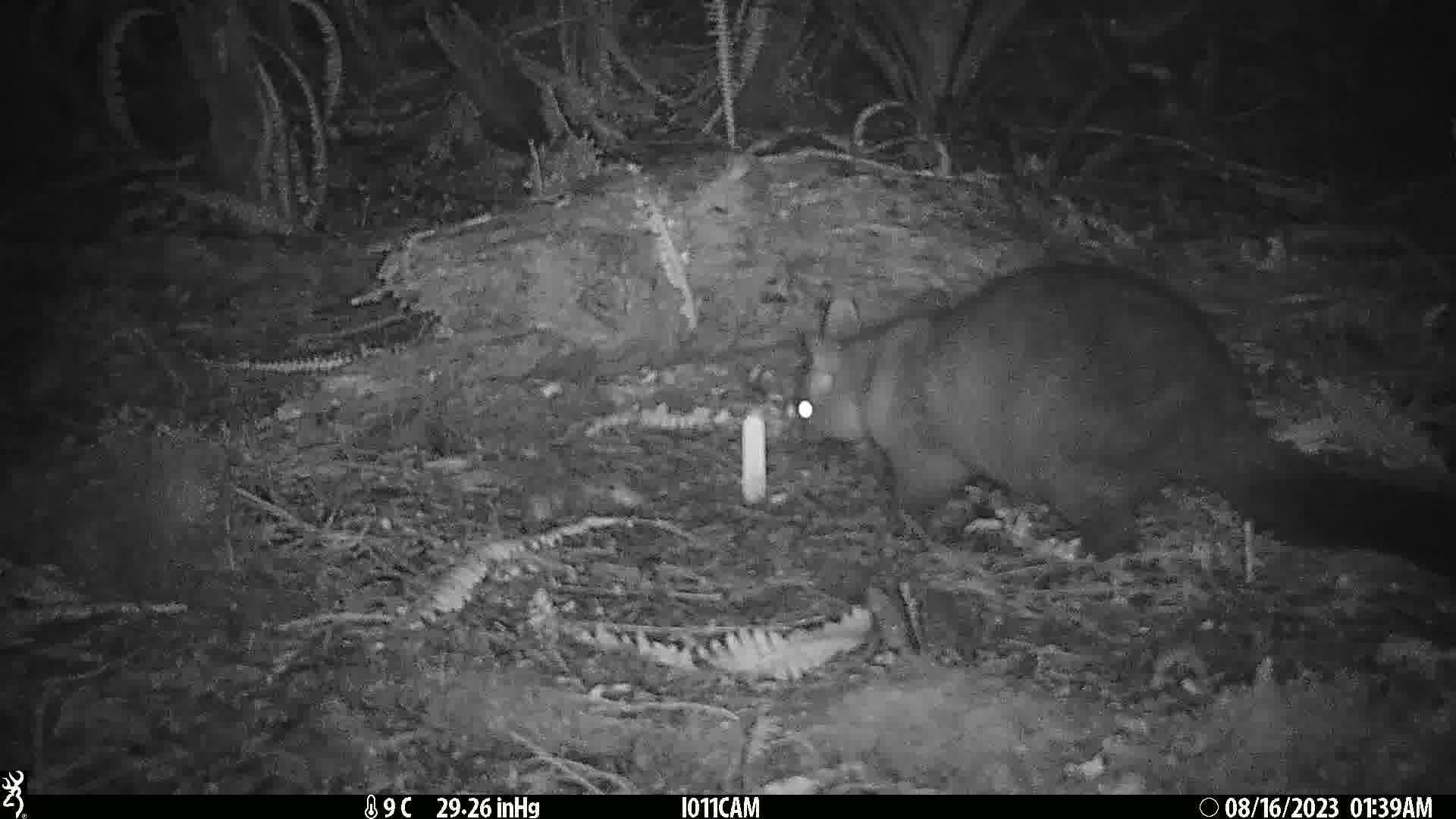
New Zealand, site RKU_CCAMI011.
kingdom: Animalia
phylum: Chordata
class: Mammalia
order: Diprotodontia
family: Phalangeridae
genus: Trichosurus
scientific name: Trichosurus vulpecula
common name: common brushtail possum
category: possum